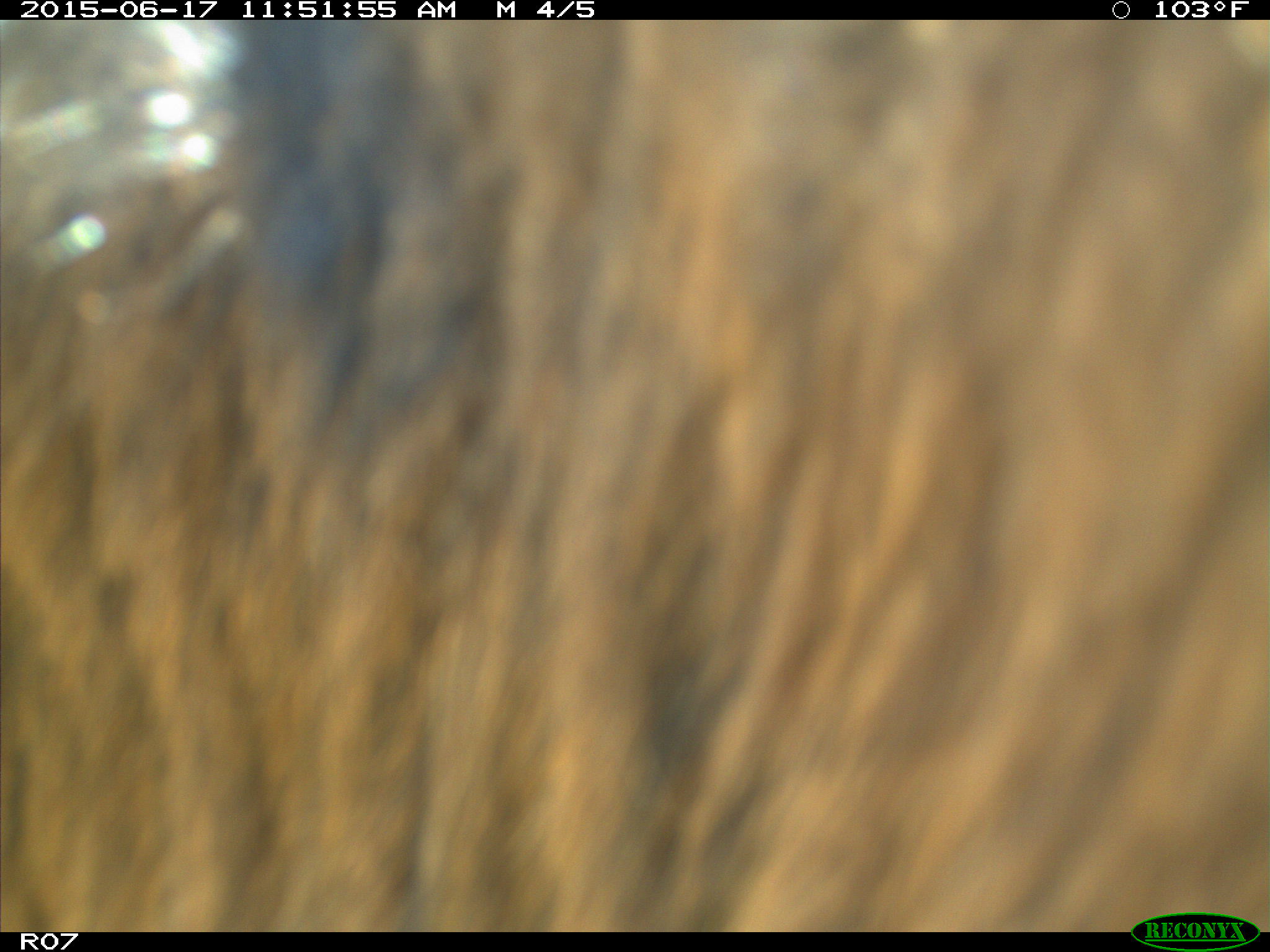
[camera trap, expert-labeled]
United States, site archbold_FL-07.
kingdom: Animalia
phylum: Chordata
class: Mammalia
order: Artiodactyla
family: Bovidae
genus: Bos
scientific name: Bos taurus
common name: domestic cow